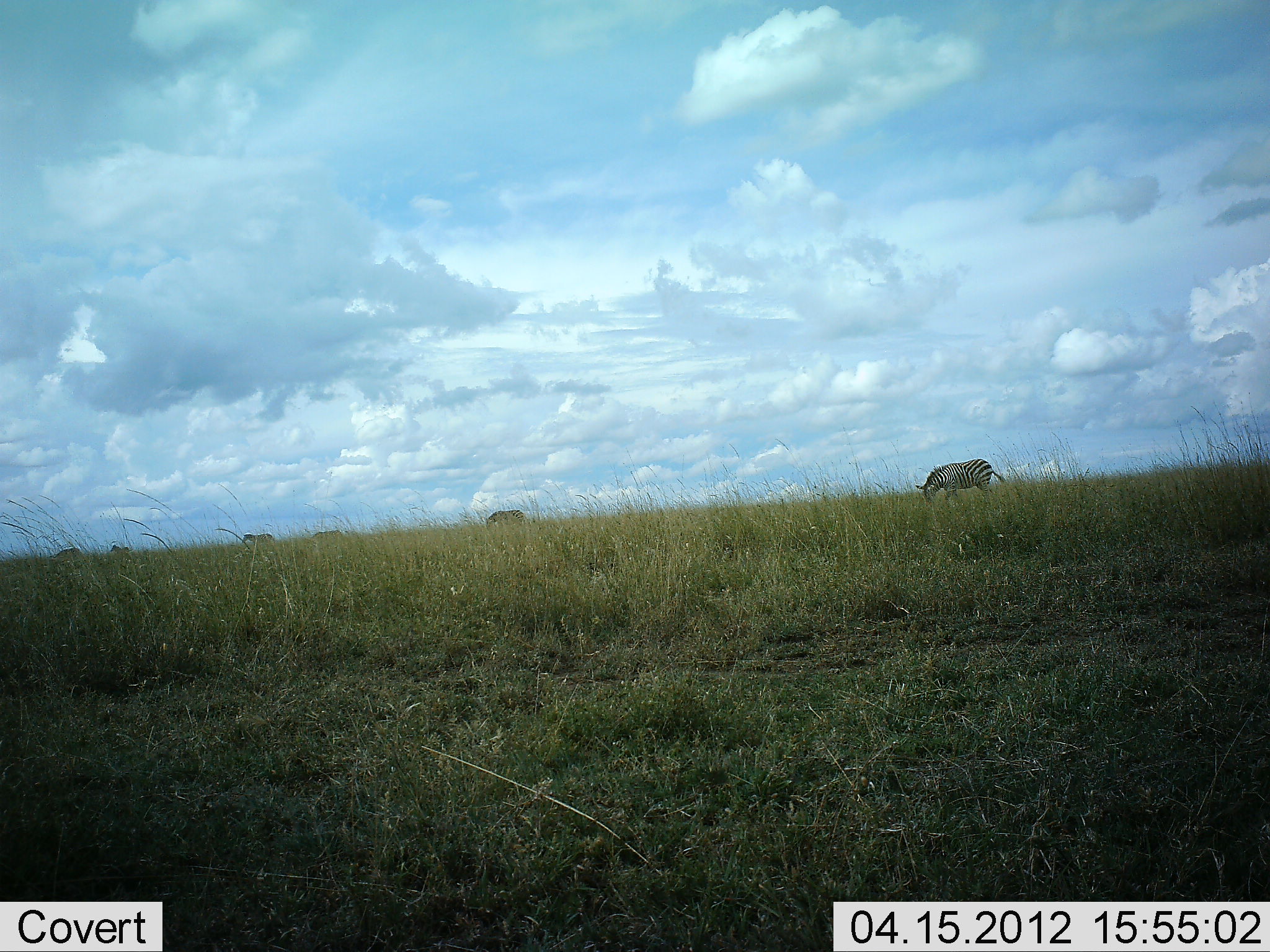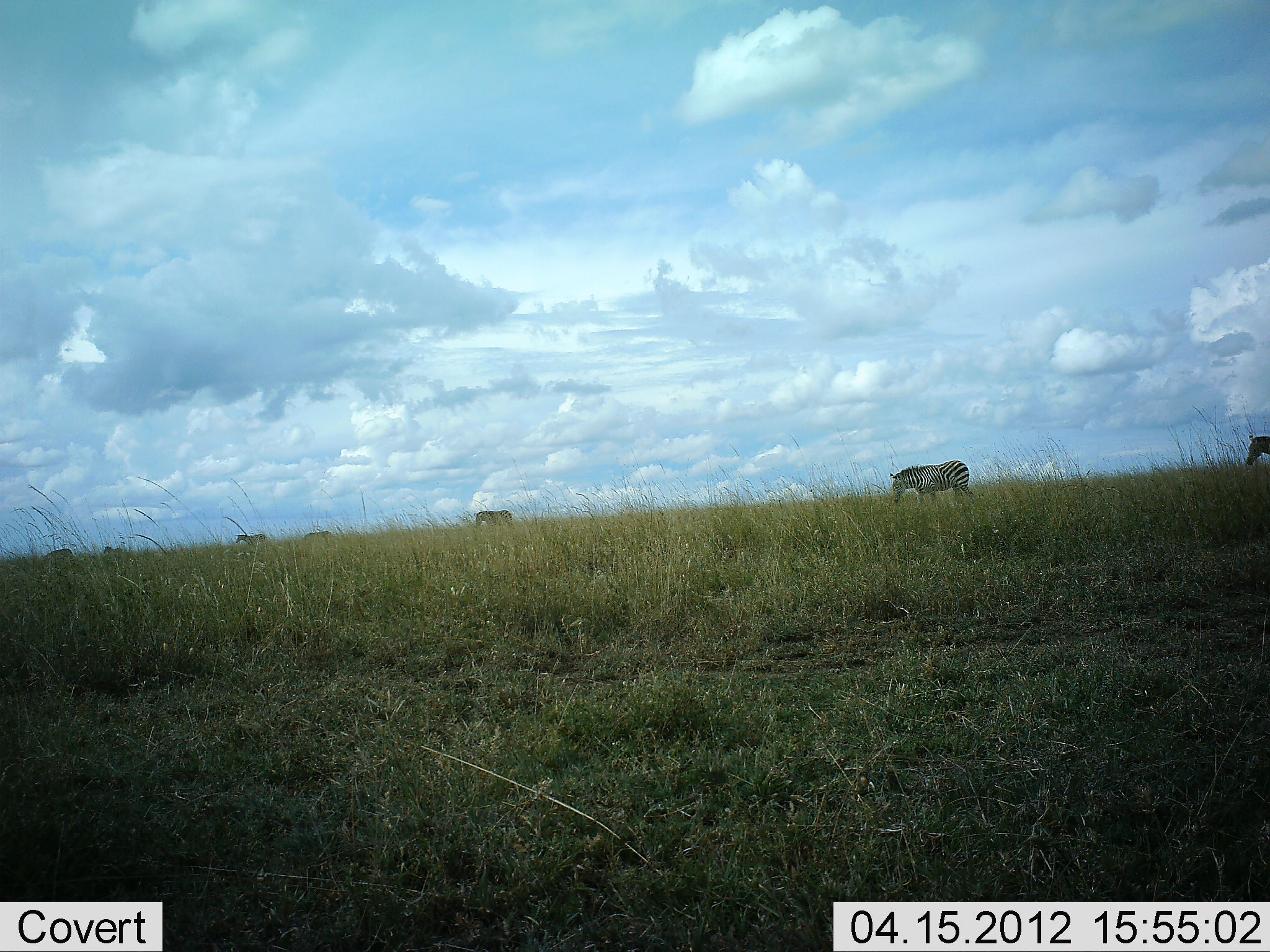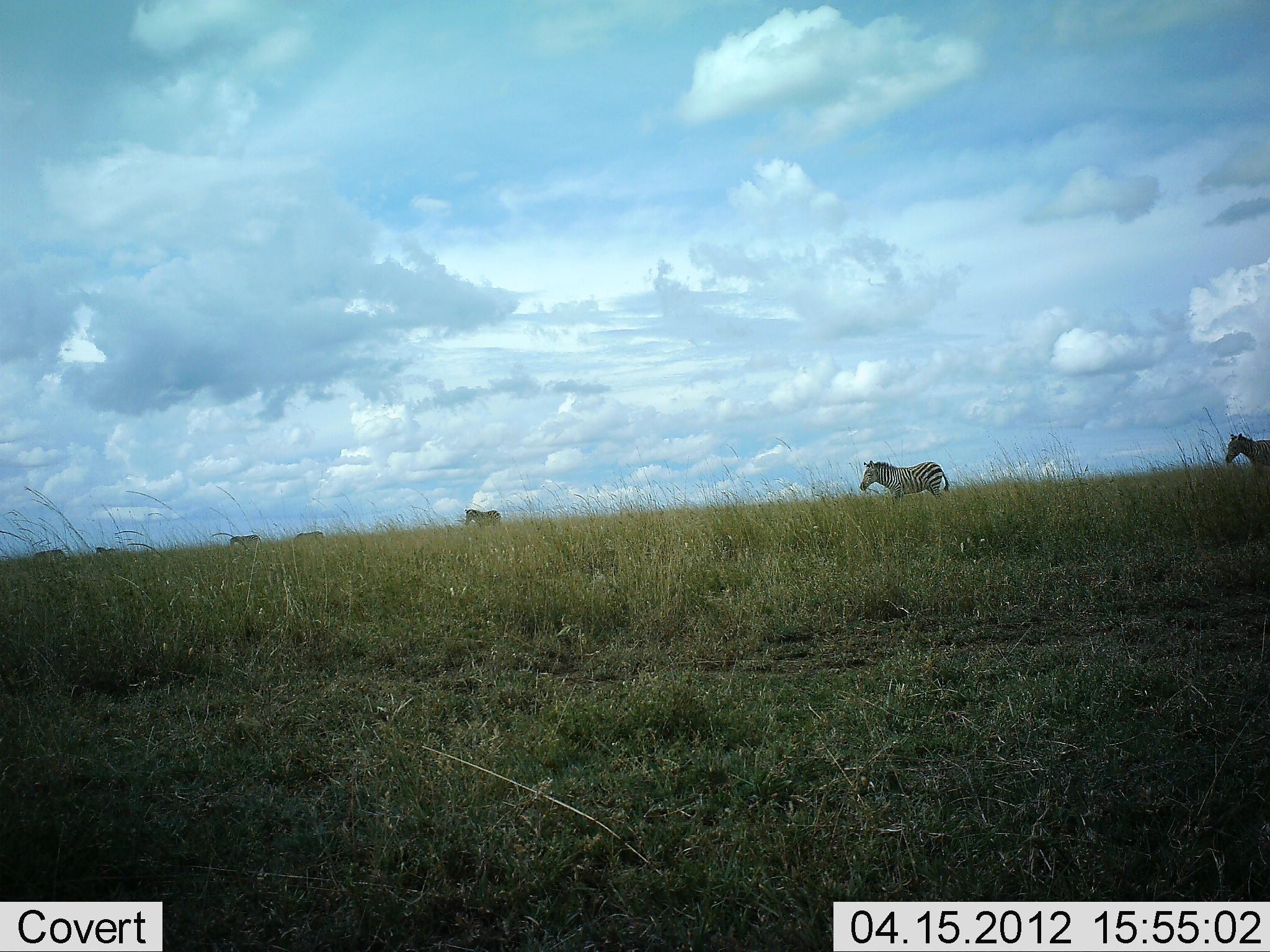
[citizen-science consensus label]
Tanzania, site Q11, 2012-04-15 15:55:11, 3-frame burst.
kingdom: Animalia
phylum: Chordata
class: Mammalia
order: Perissodactyla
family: Equidae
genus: Equus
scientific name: Equus quagga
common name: plains zebra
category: zebra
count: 7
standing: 4%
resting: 0%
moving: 92%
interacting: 0%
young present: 0%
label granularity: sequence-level